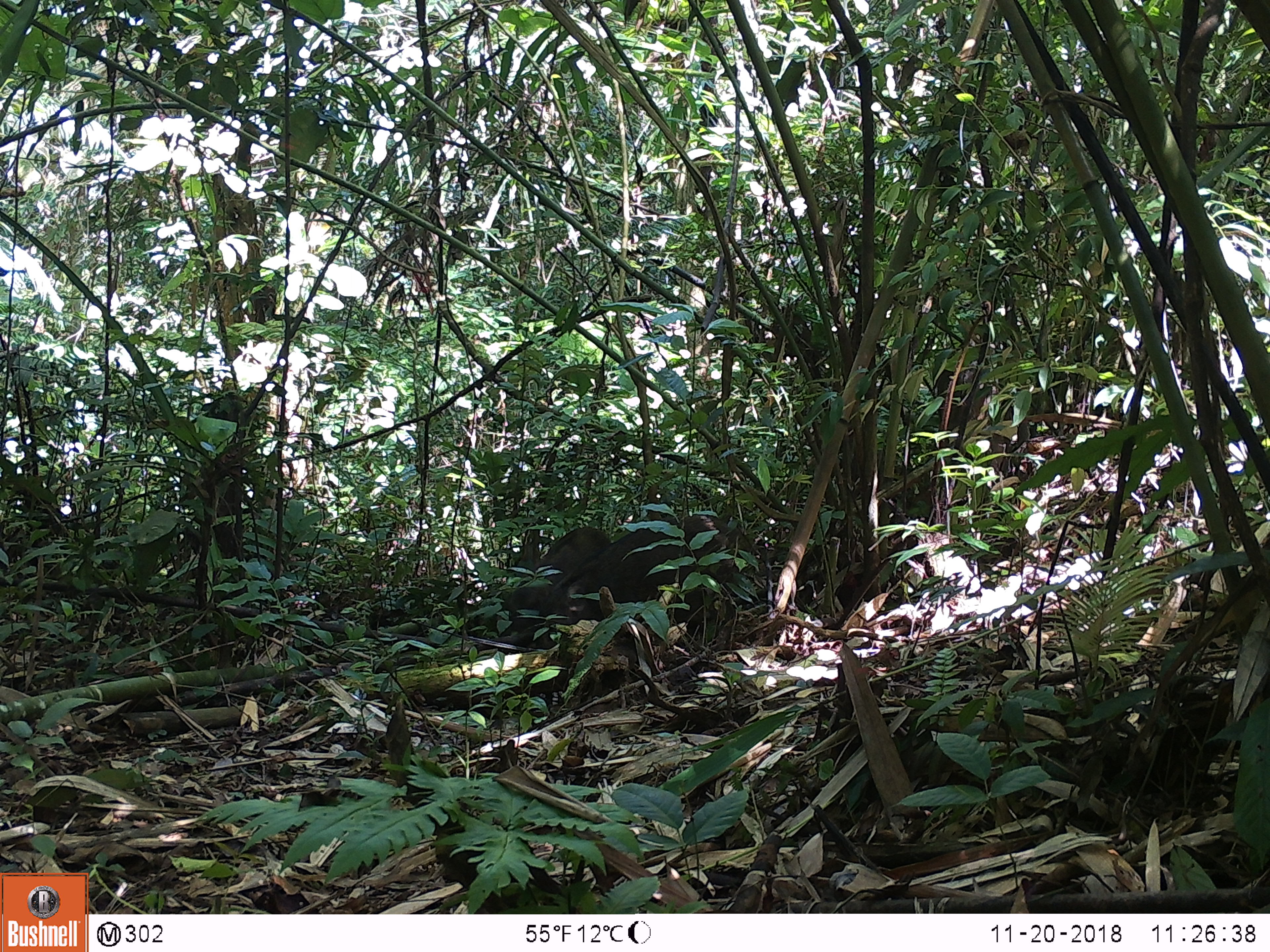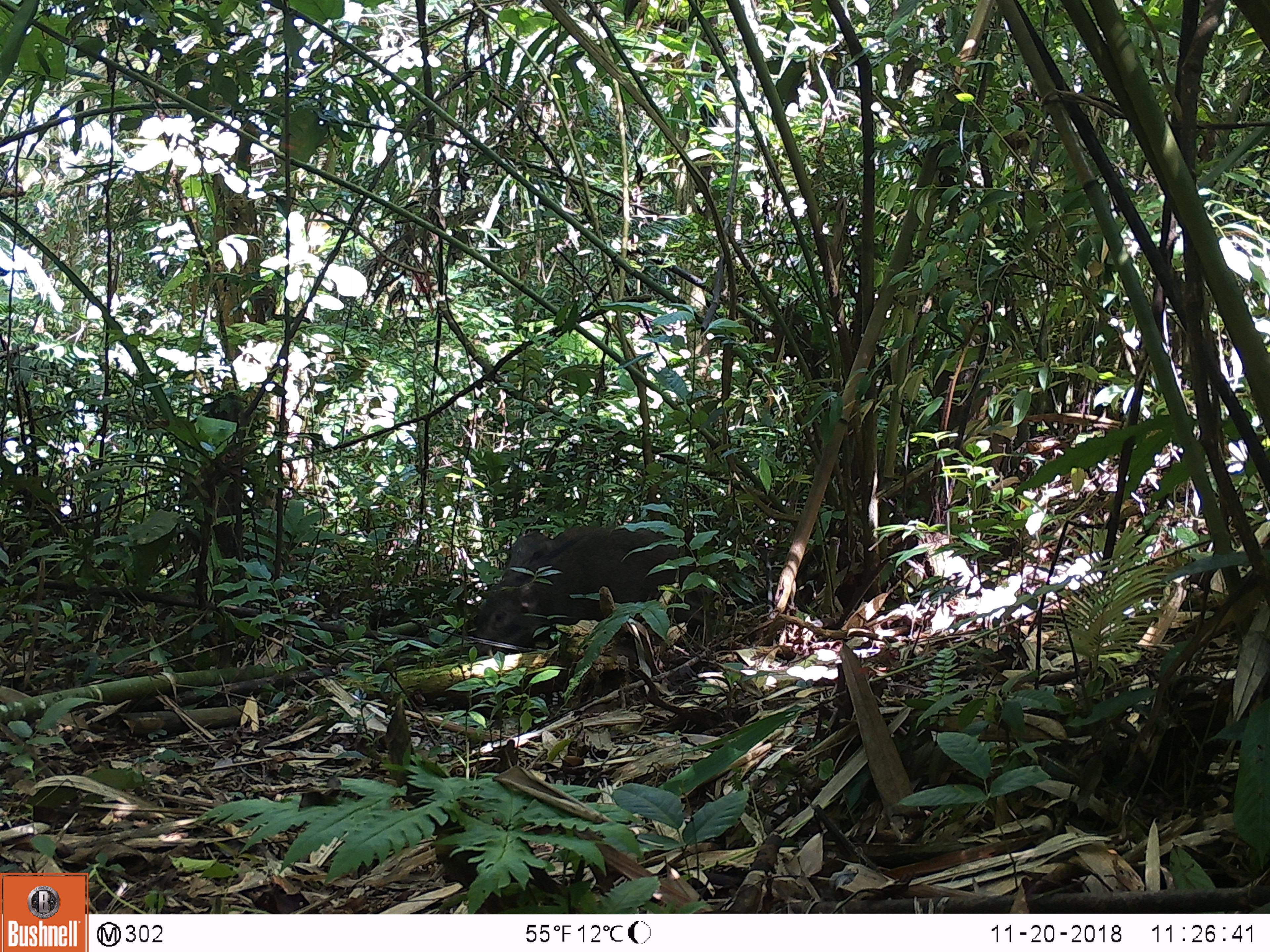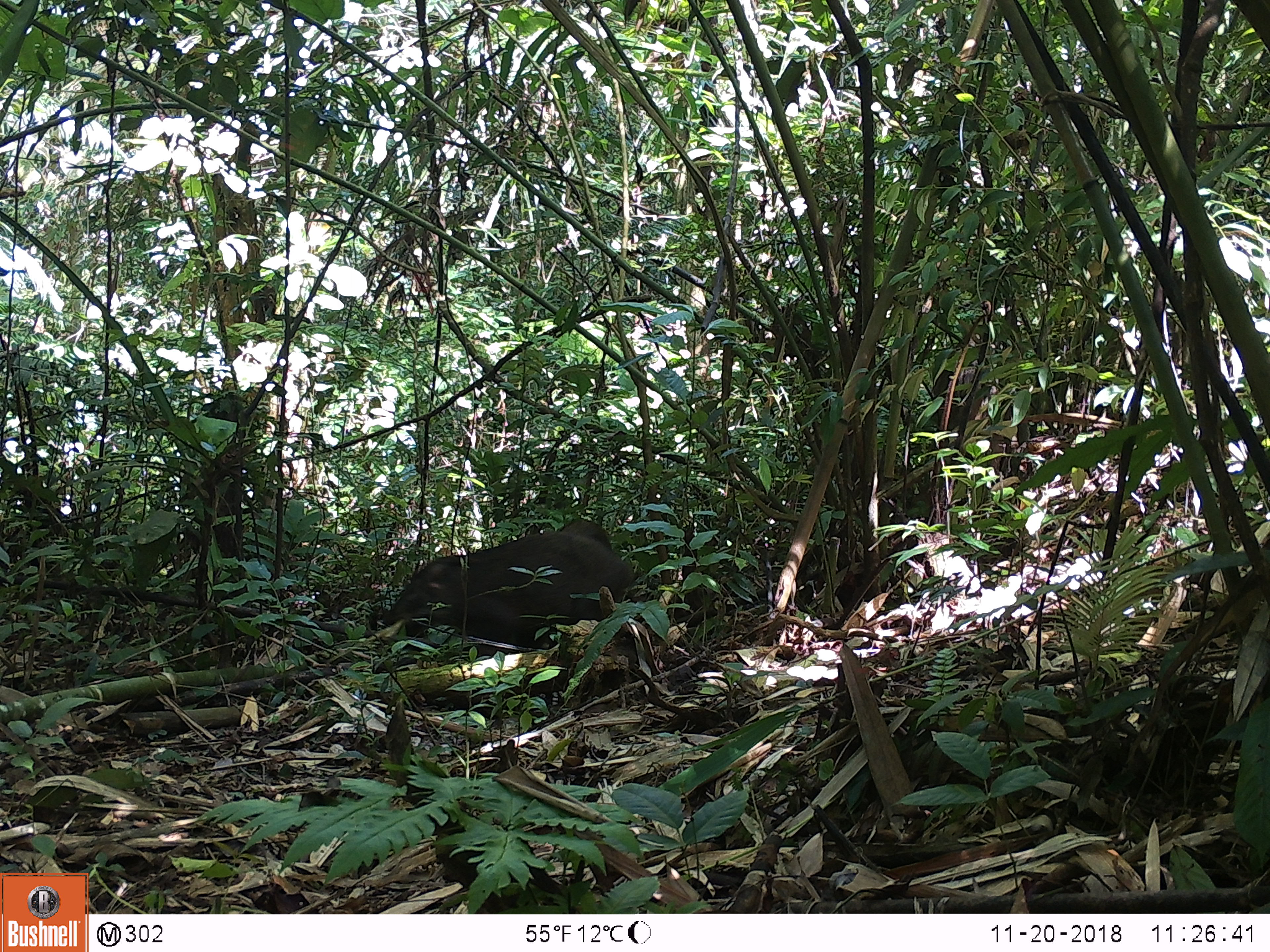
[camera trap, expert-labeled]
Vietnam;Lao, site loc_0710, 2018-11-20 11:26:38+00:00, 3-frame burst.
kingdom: Animalia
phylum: Chordata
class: Mammalia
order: Artiodactyla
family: Suidae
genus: Sus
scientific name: Sus scrofa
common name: eurasian wild pig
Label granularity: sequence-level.